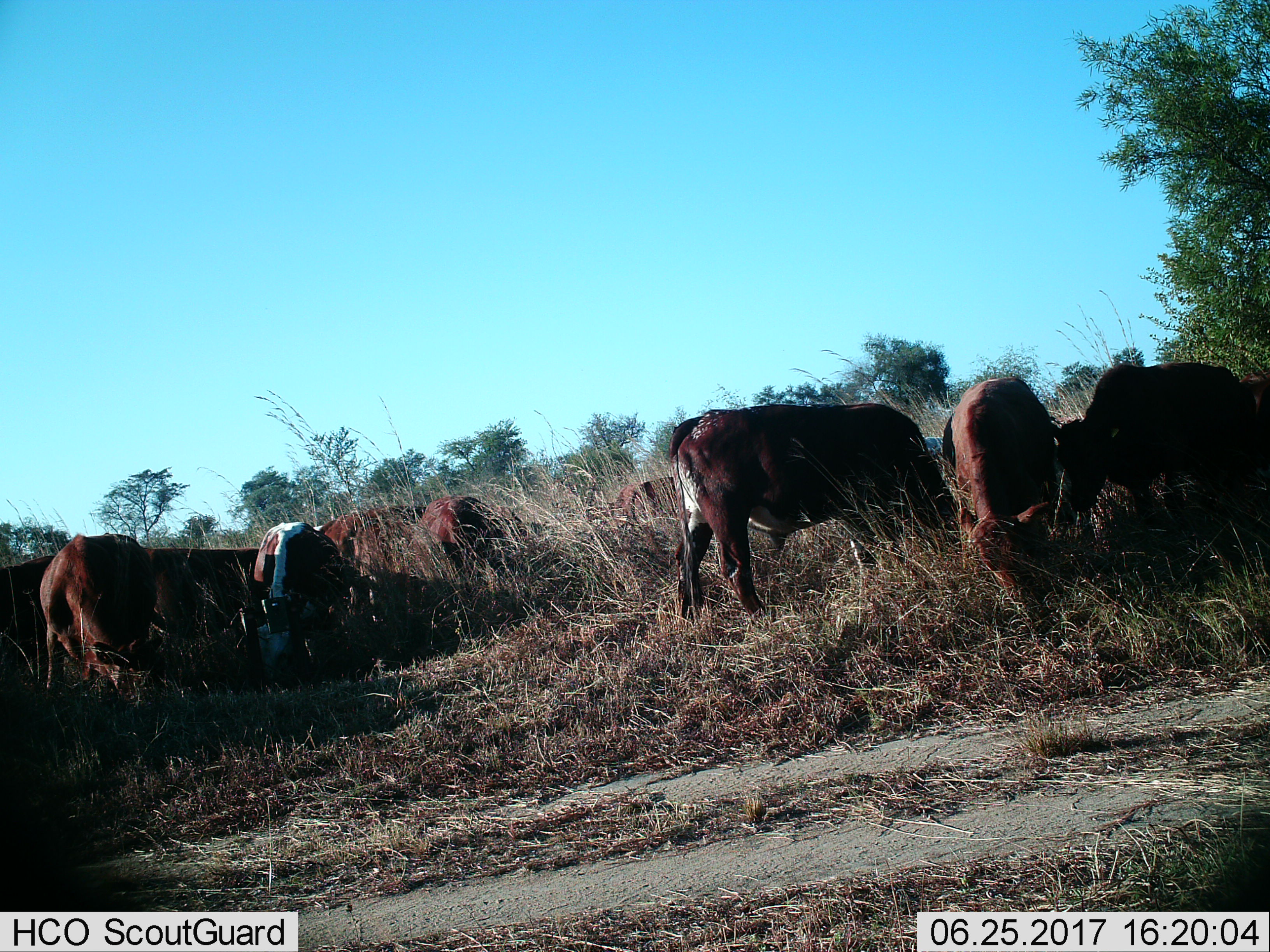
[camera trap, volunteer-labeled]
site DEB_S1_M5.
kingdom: Animalia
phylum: Chordata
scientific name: Vertebrata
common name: domestic animal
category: domesticanimal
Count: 11-50.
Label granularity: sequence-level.